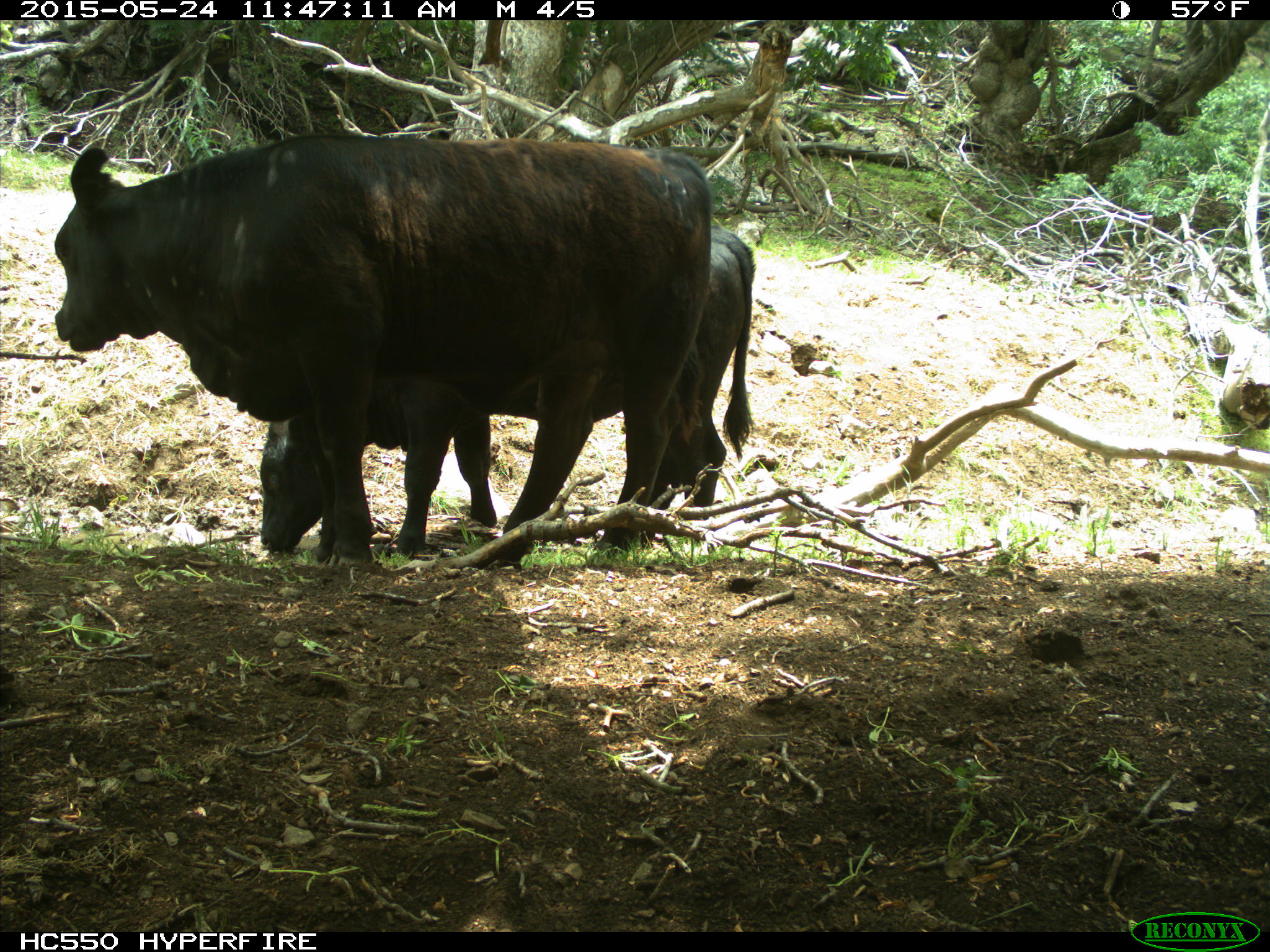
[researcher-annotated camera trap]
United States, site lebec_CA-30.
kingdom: Animalia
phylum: Chordata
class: Mammalia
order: Artiodactyla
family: Bovidae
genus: Bos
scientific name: Bos taurus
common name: domestic cow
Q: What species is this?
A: Bos taurus (domestic cow).